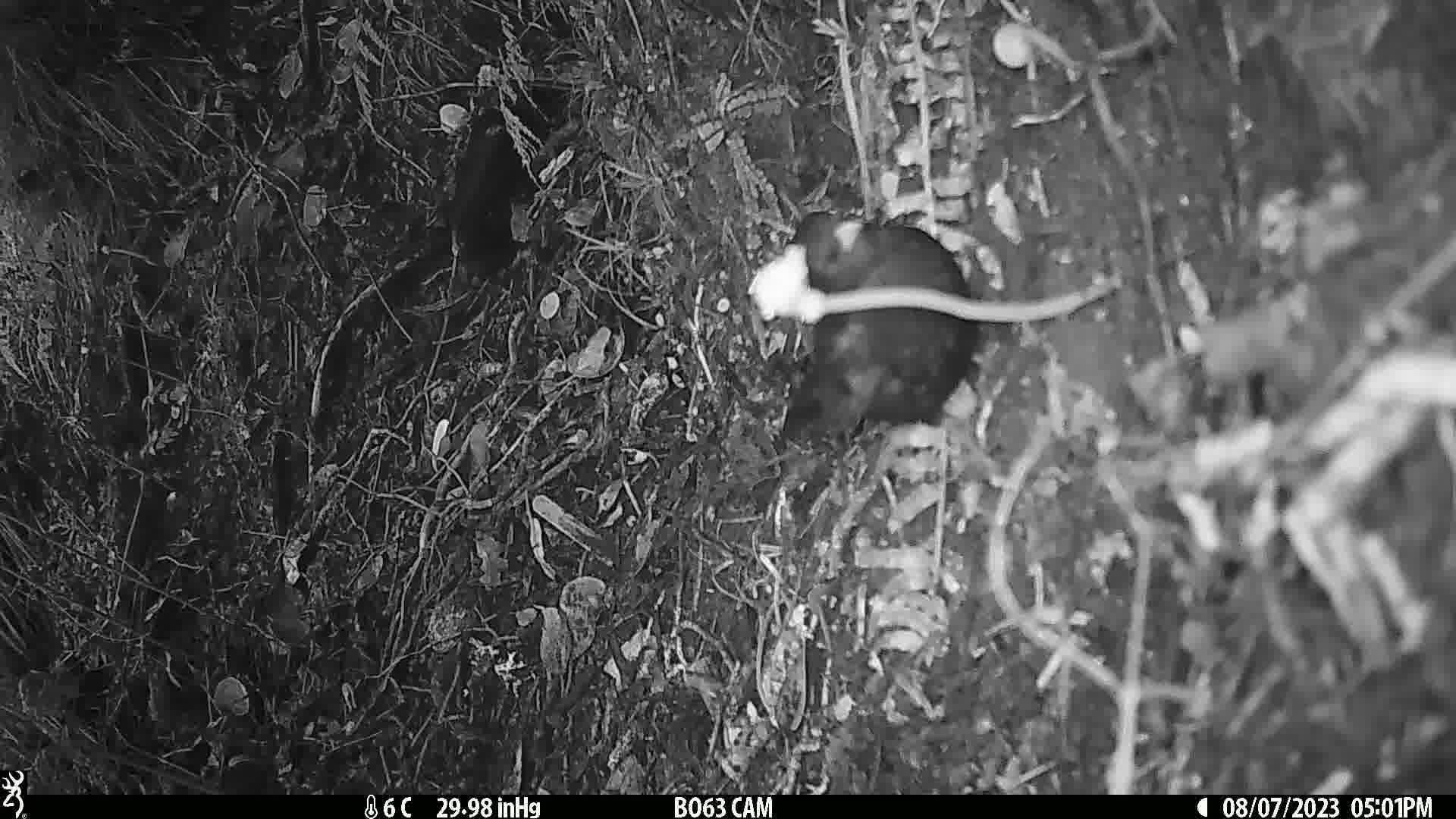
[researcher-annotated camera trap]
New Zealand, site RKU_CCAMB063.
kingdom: Animalia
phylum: Chordata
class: Aves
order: Passeriformes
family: Turdidae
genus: Turdus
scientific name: Turdus merula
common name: eurasian blackbird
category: blackbird